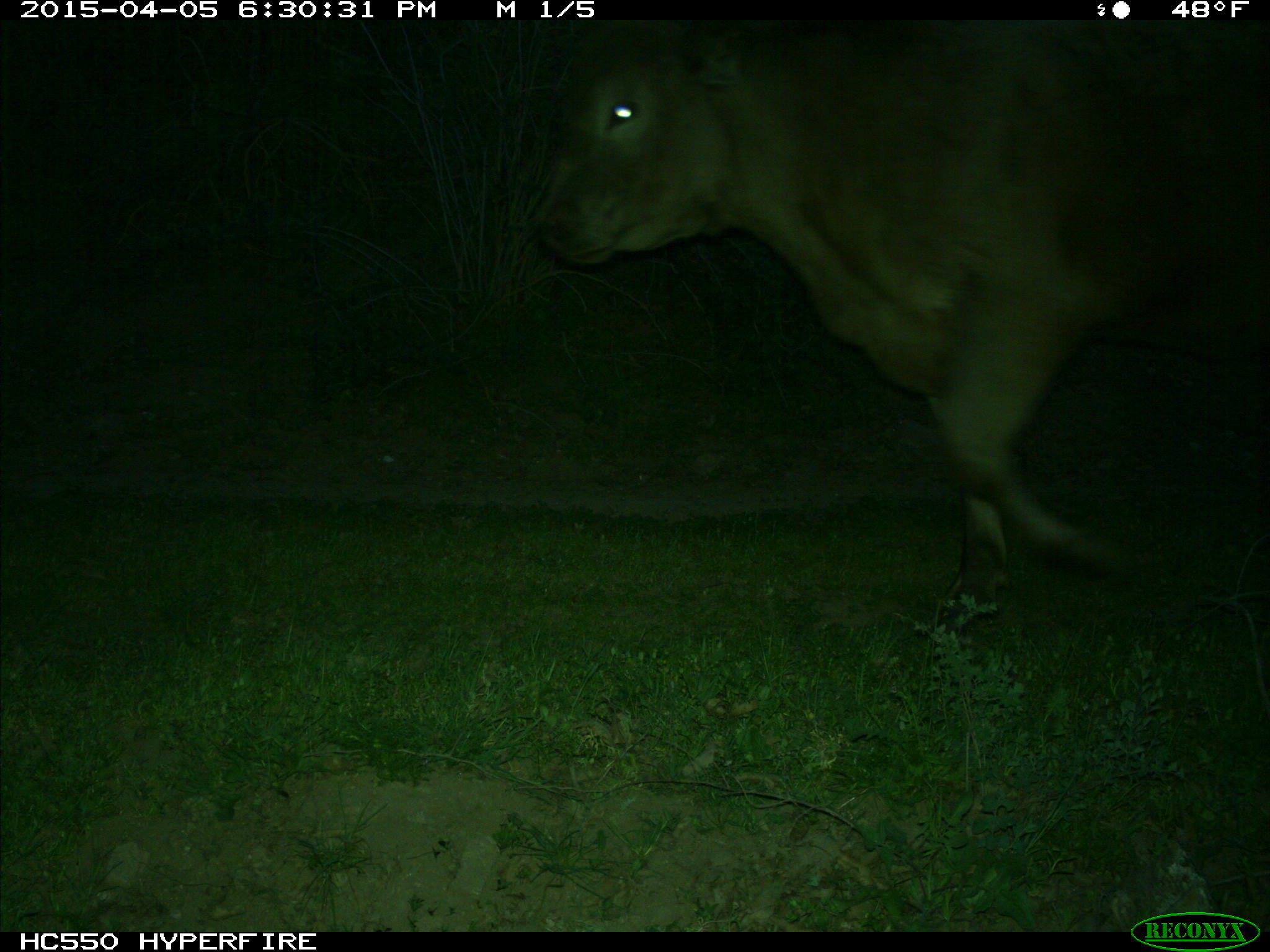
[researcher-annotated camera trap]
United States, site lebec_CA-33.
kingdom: Animalia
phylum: Chordata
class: Mammalia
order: Artiodactyla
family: Bovidae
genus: Bos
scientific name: Bos taurus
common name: domestic cow